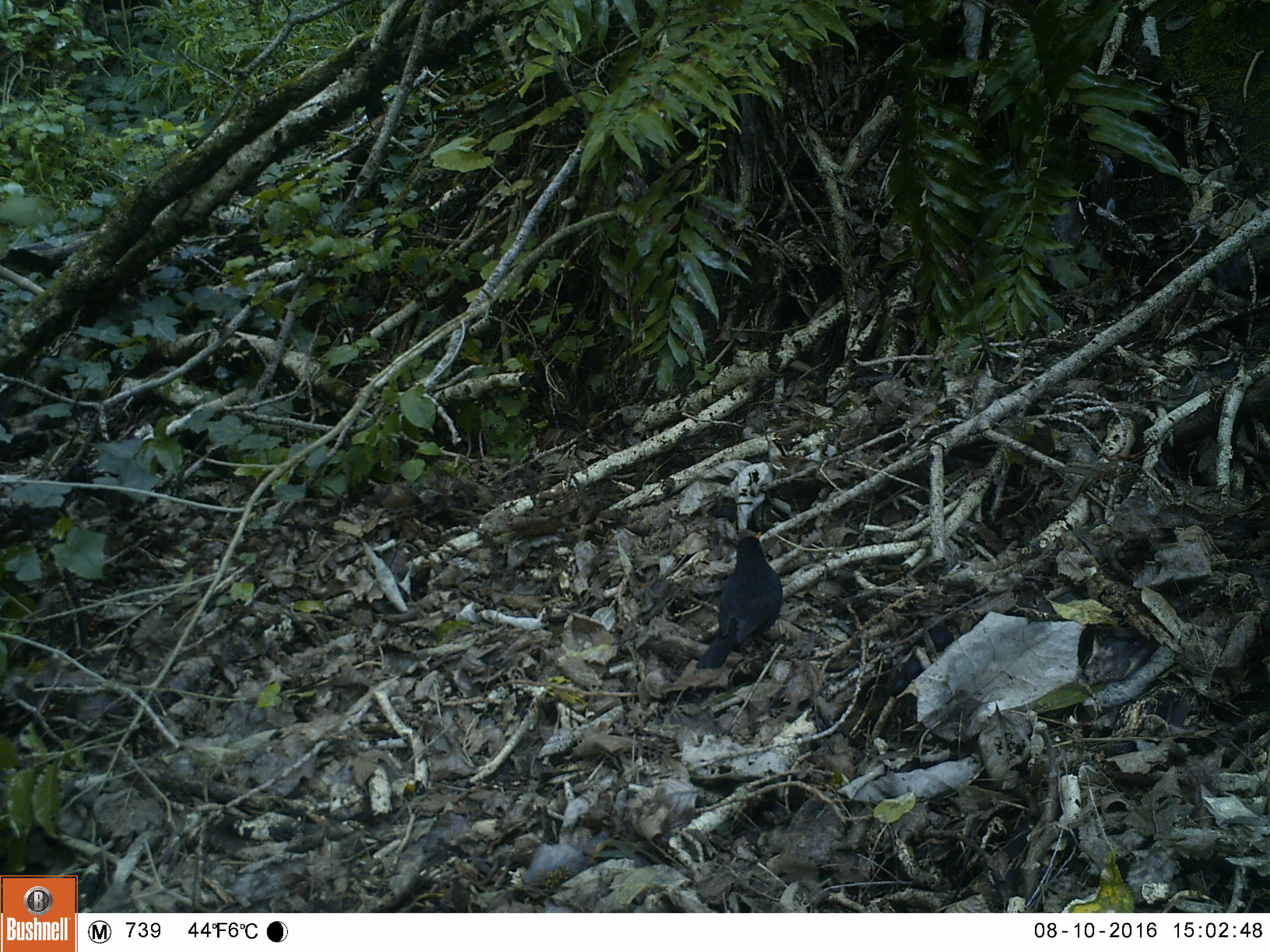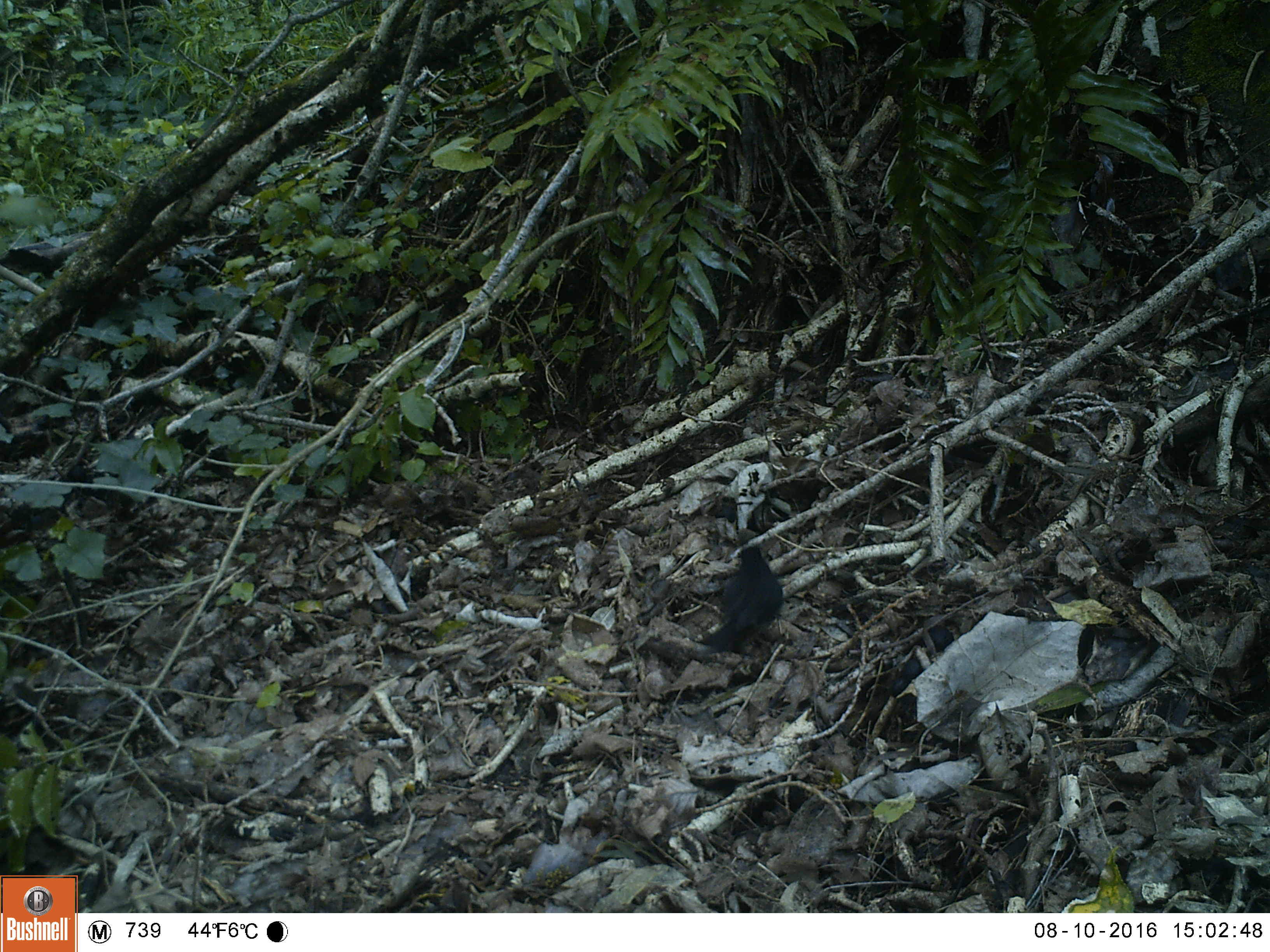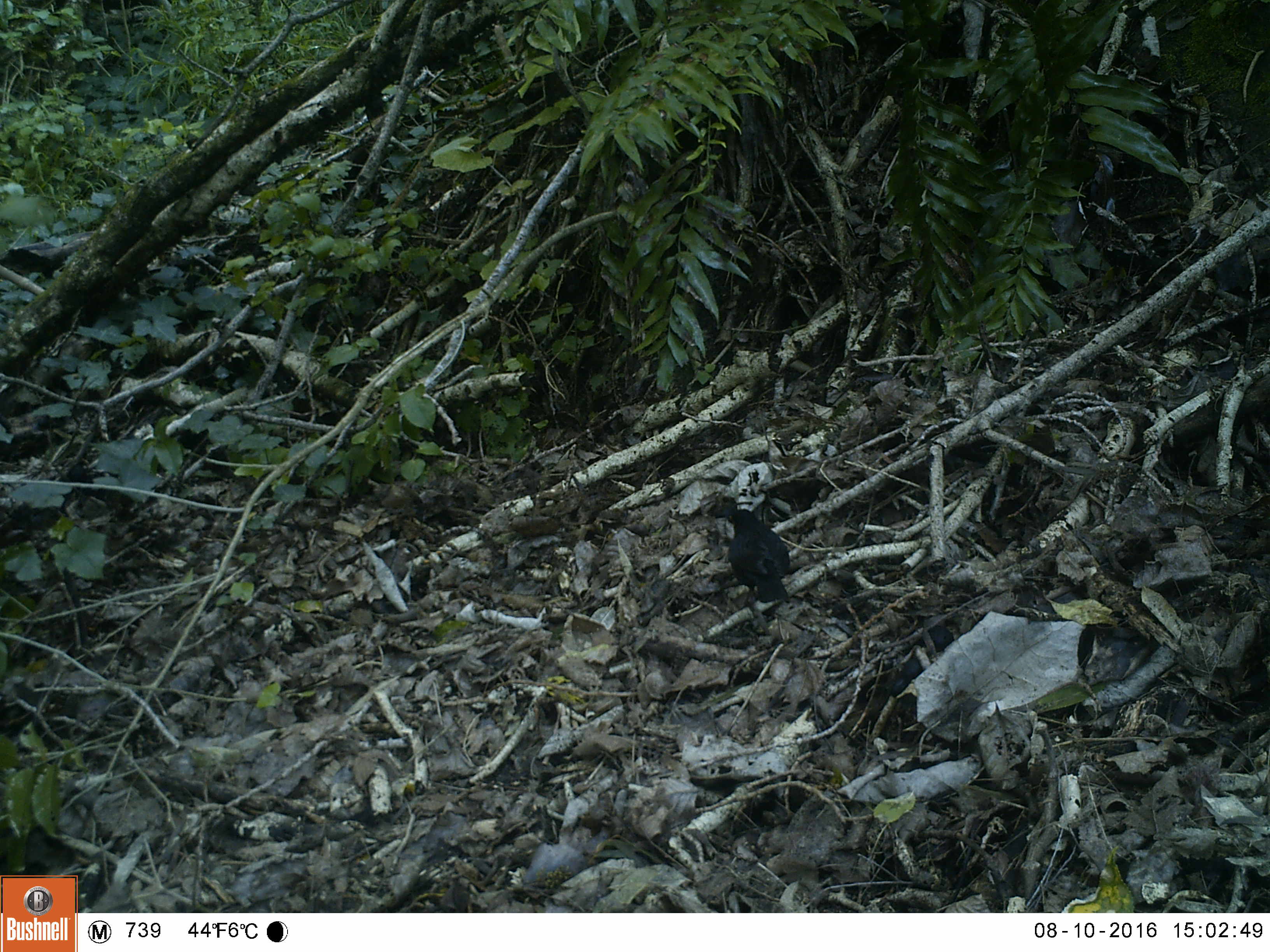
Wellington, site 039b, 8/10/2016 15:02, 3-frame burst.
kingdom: Animalia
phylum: Chordata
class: Aves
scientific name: Aves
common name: bird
Bird (Aves).